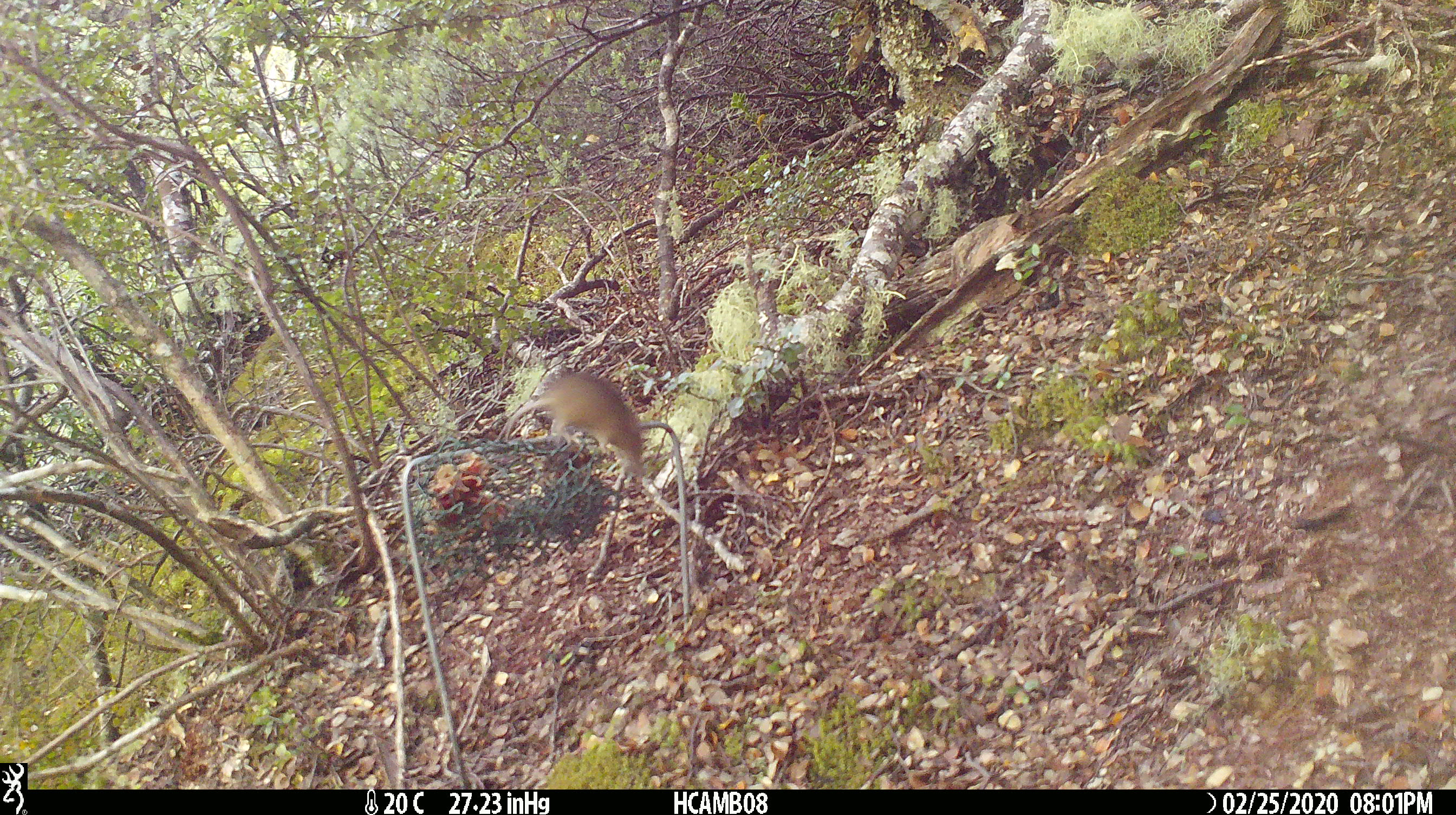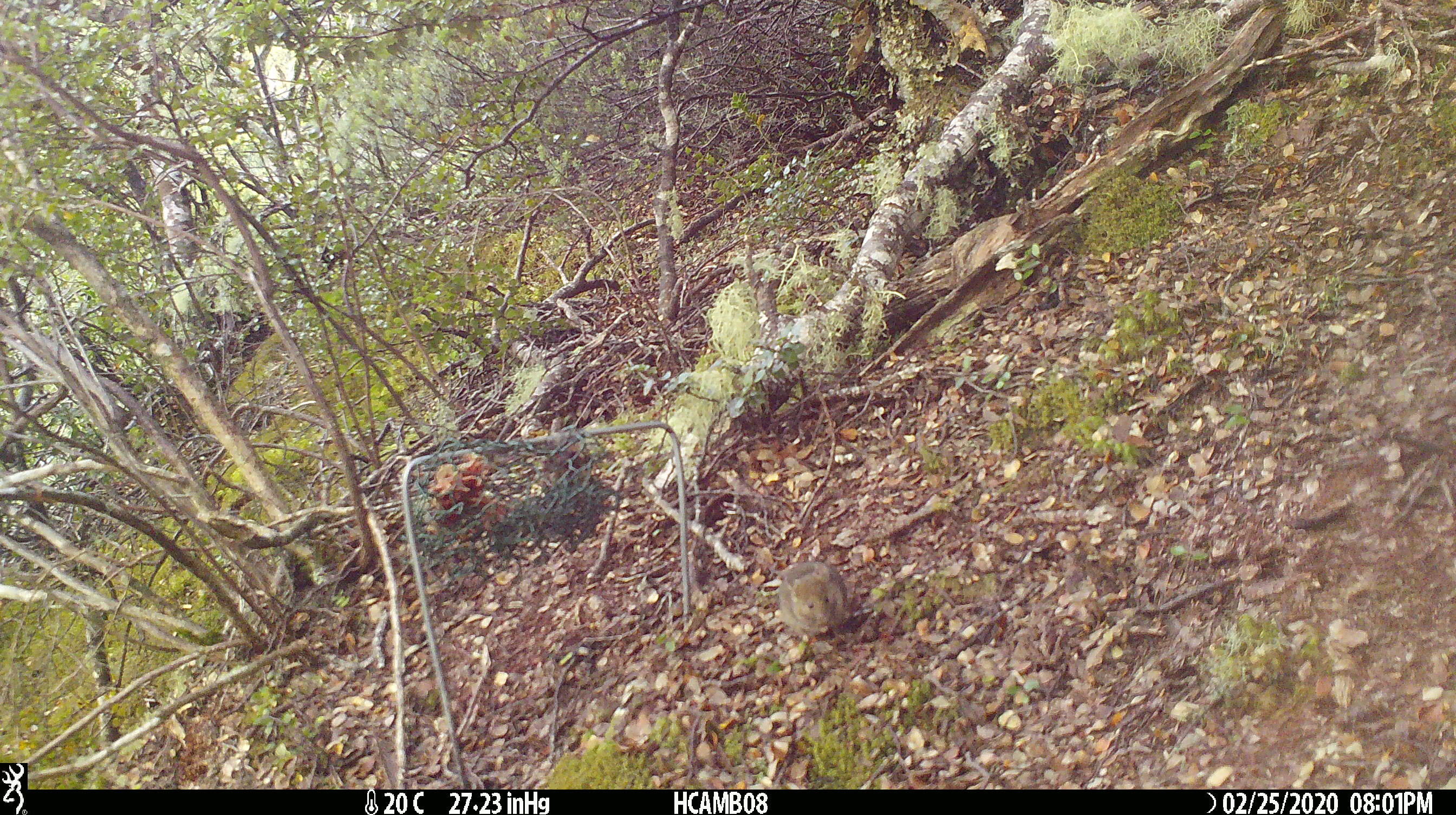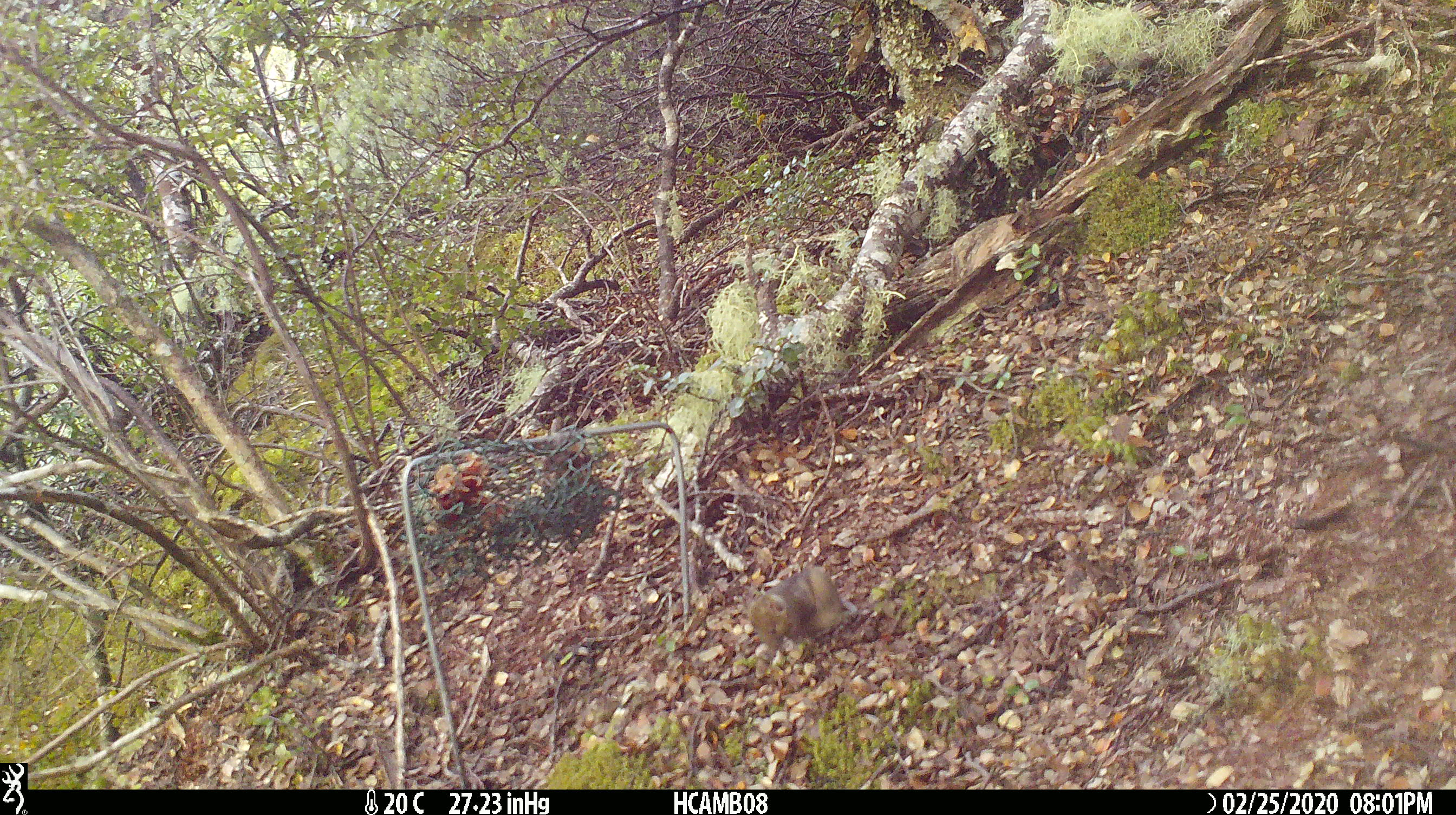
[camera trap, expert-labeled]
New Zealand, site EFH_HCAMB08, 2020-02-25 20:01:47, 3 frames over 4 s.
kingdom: Animalia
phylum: Chordata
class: Mammalia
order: Rodentia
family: Muridae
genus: Mus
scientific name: Mus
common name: mouse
Mouse (Mus).